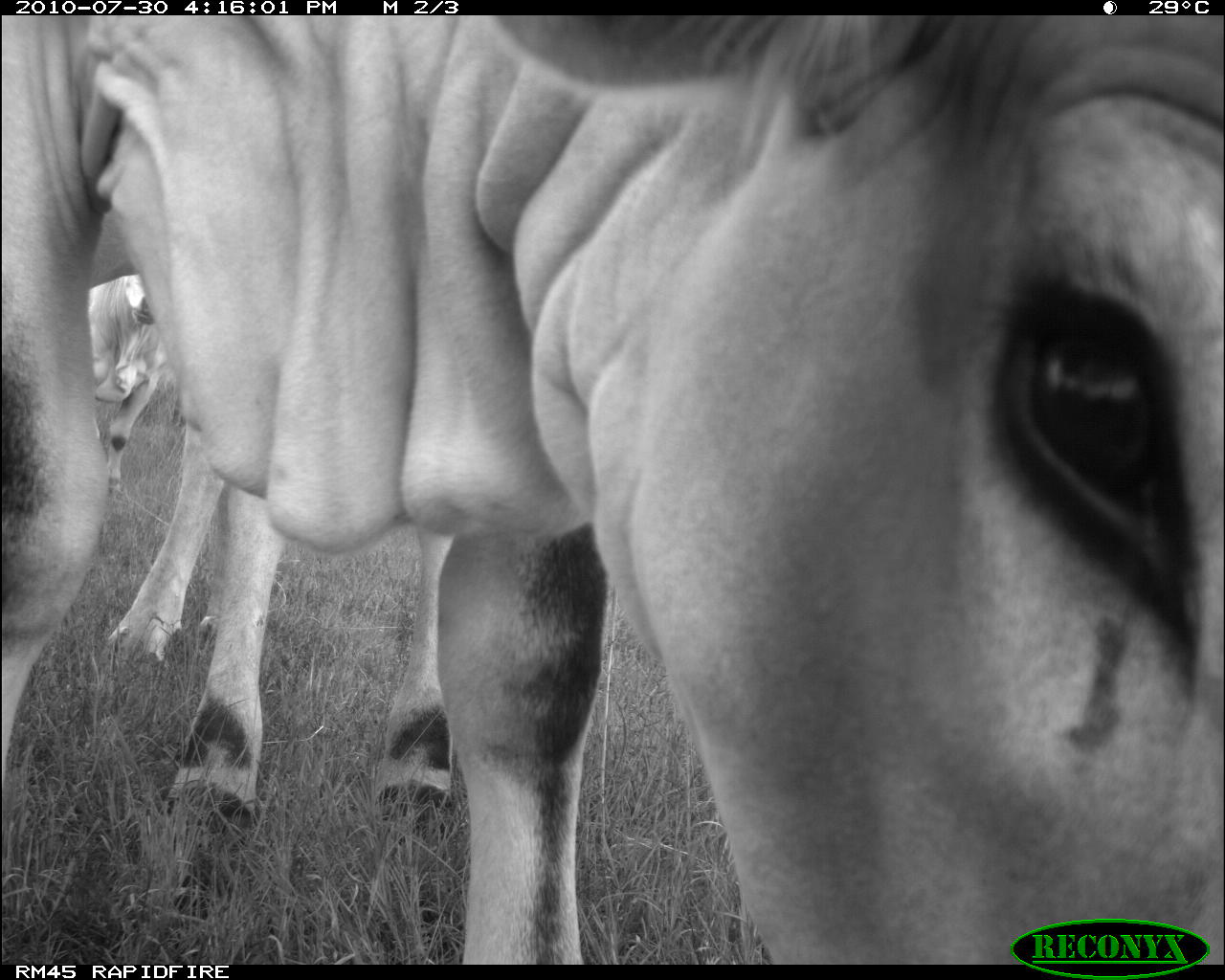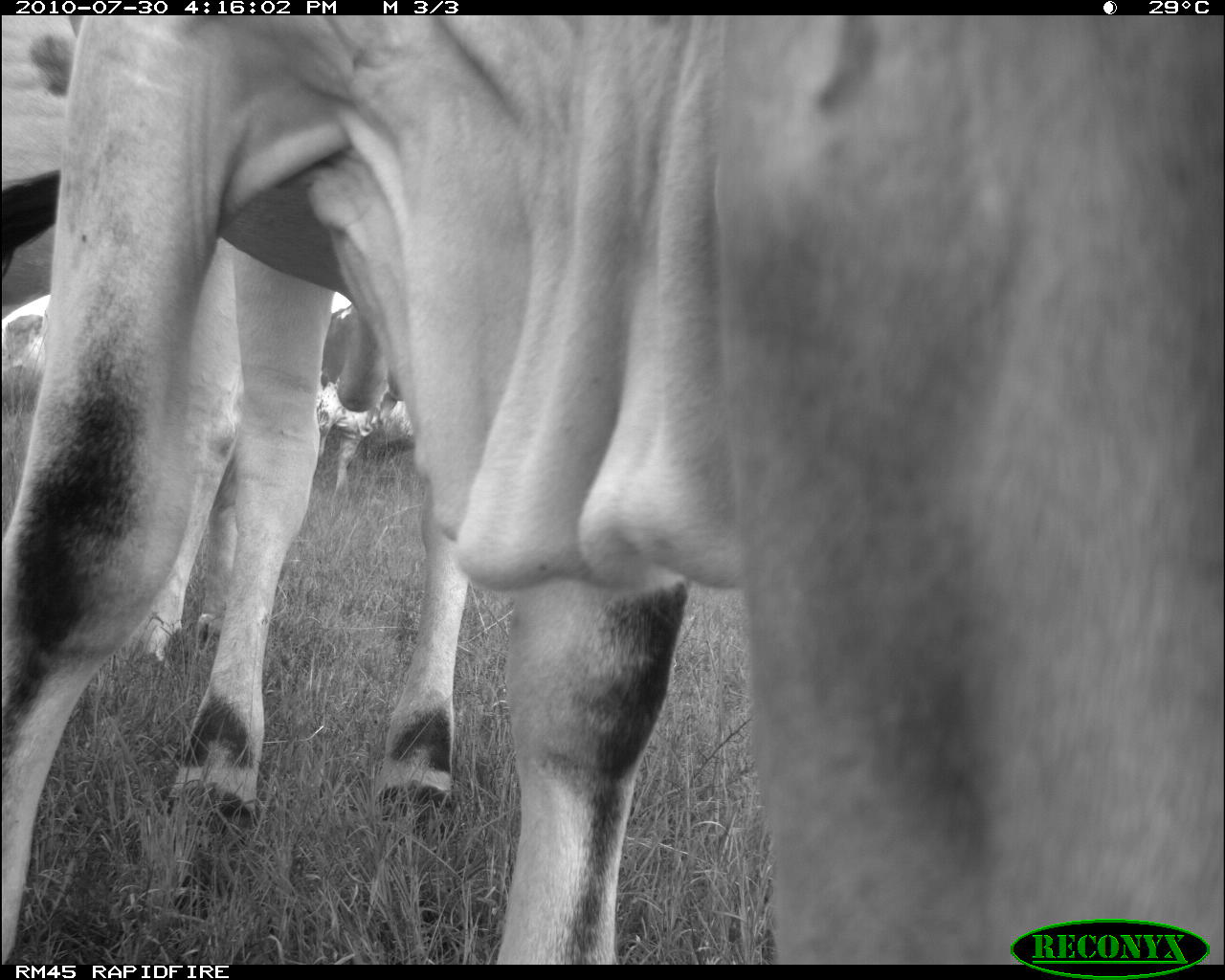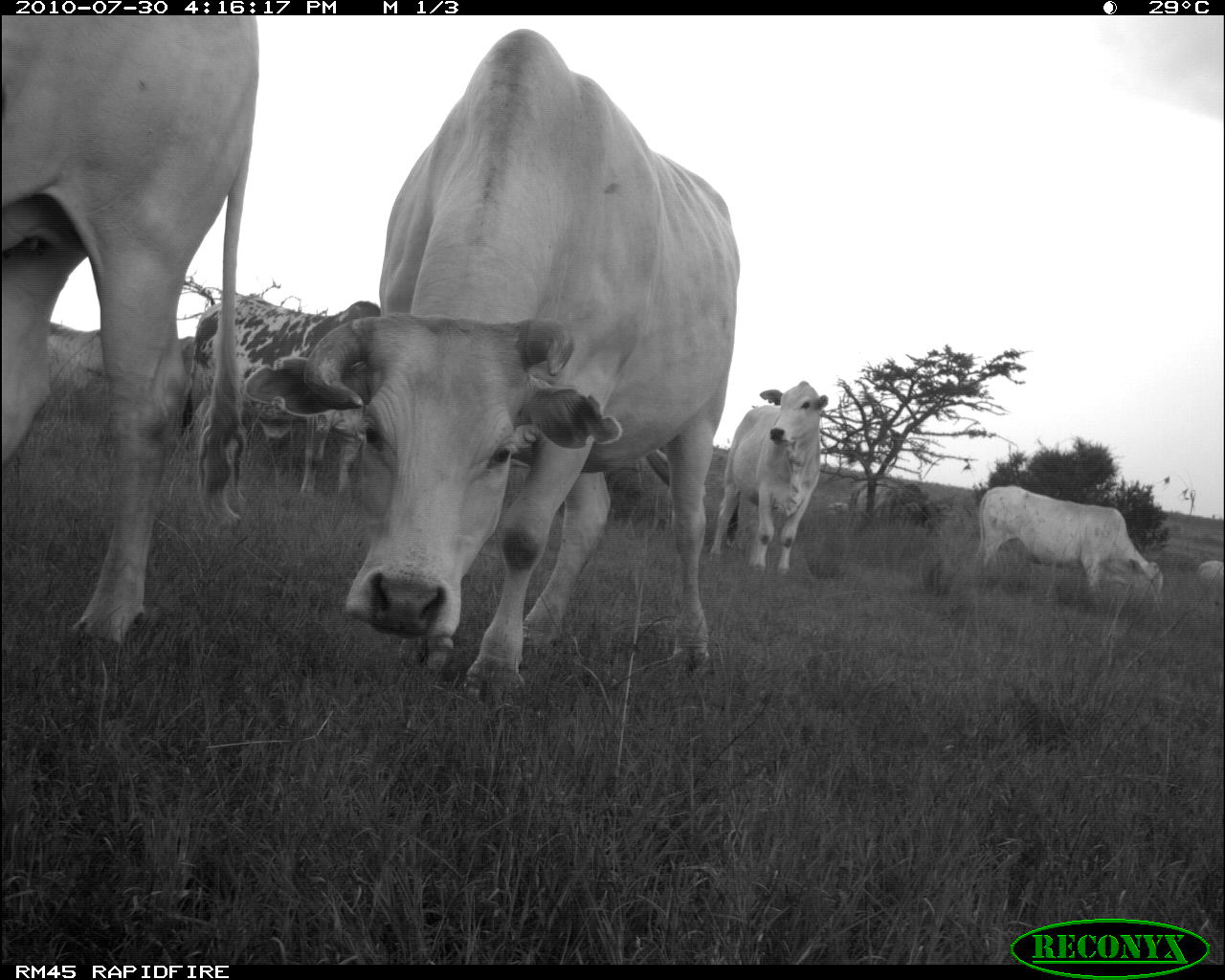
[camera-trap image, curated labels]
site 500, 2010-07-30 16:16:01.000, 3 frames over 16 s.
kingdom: Animalia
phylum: Chordata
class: Mammalia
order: Artiodactyla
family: Bovidae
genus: Tragelaphus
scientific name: Tragelaphus oryx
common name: eland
Tragelaphus oryx (eland), count 3.